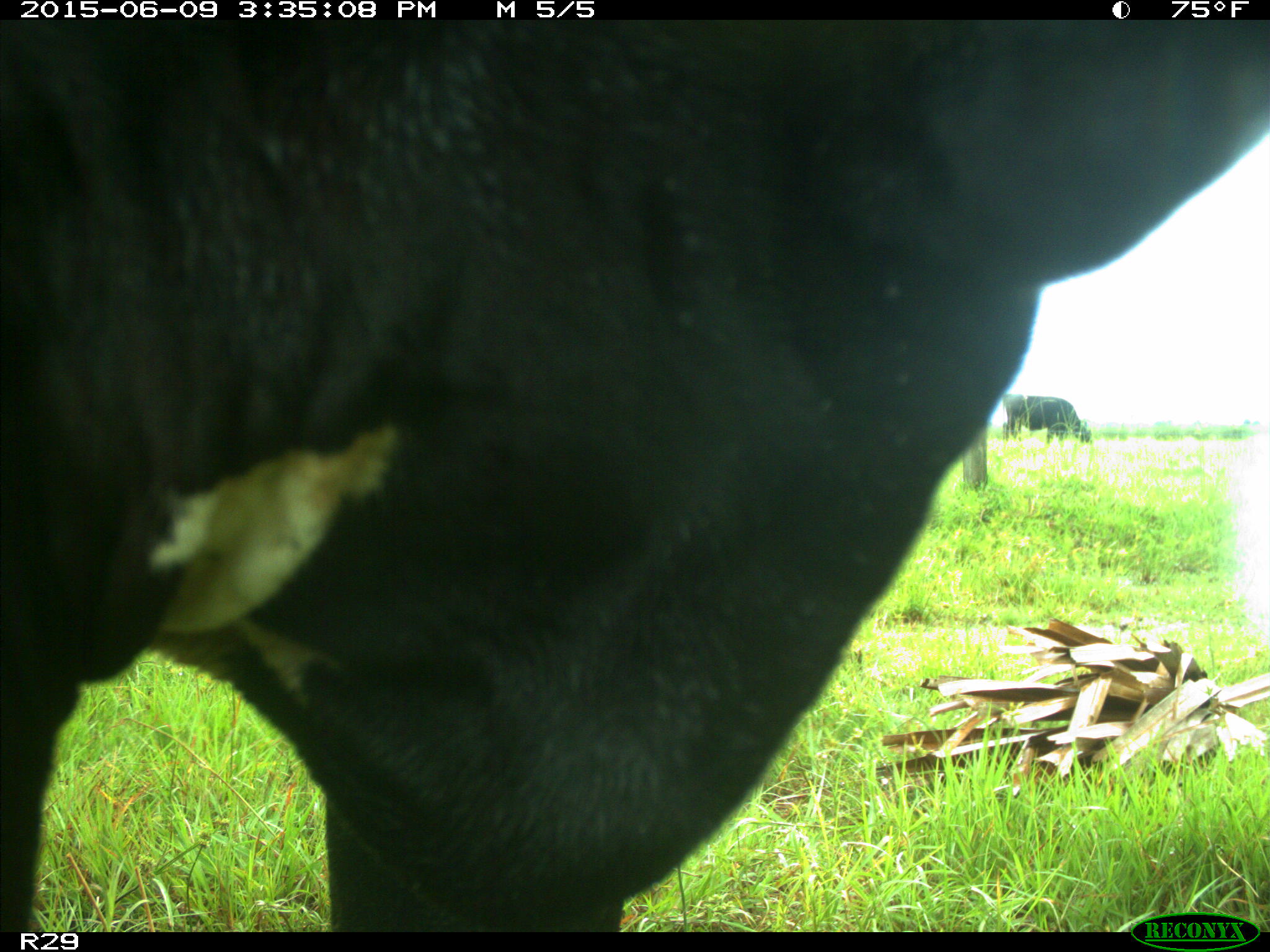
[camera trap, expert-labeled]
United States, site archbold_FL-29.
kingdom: Animalia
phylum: Chordata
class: Mammalia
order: Artiodactyla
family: Bovidae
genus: Bos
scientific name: Bos taurus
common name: domestic cow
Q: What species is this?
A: Bos taurus (domestic cow).